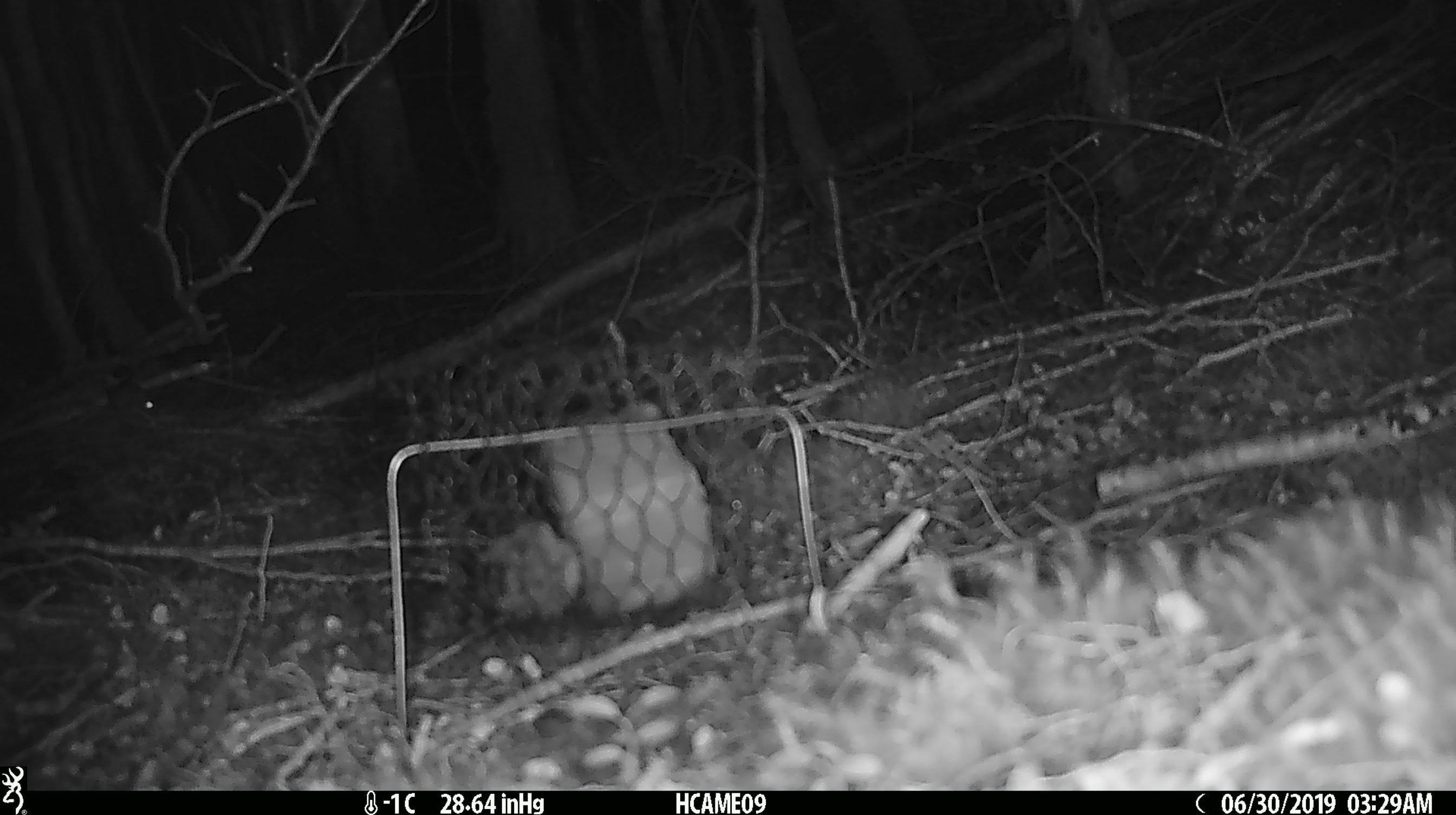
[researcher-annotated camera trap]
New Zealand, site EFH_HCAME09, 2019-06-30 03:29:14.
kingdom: Animalia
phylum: Chordata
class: Mammalia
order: Rodentia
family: Muridae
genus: Mus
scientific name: Mus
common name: mouse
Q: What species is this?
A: Mouse (Mus).